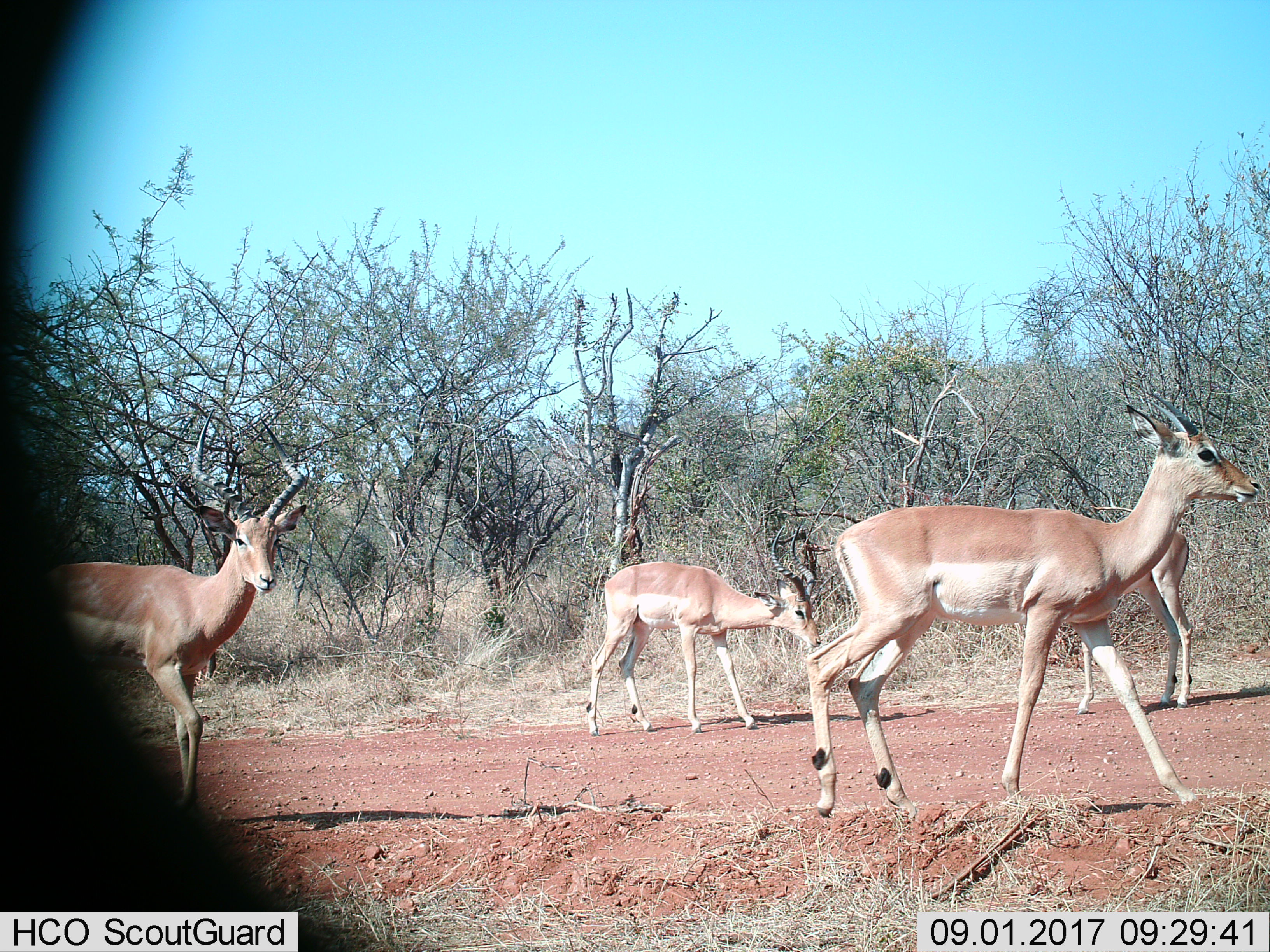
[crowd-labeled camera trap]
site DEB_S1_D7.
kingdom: Animalia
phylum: Chordata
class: Mammalia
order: Artiodactyla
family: Bovidae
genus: Aepyceros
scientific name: Aepyceros melampus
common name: impala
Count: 4.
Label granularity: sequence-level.